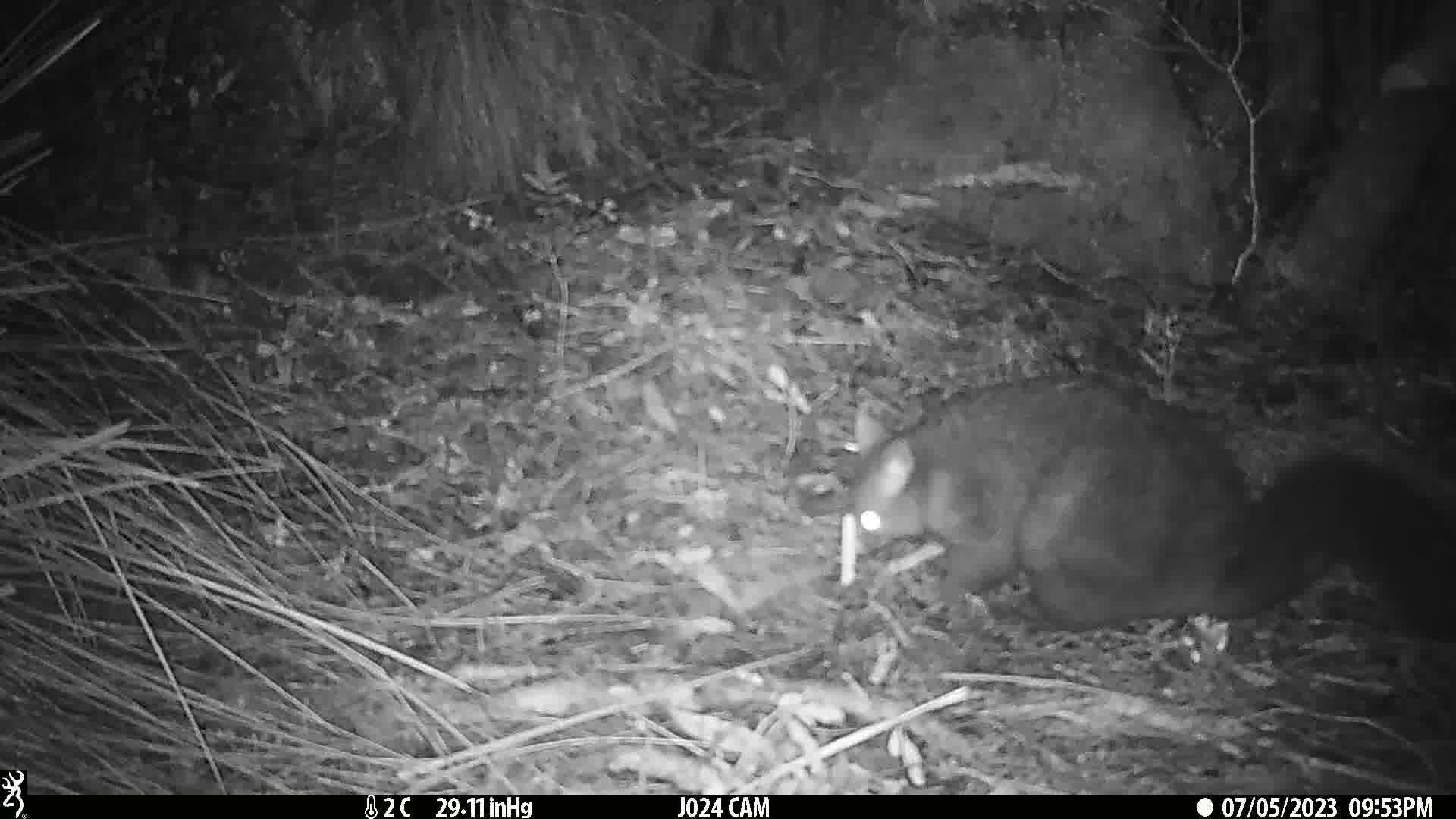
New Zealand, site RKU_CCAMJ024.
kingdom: Animalia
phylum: Chordata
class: Mammalia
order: Diprotodontia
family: Phalangeridae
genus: Trichosurus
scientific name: Trichosurus vulpecula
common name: common brushtail possum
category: possum